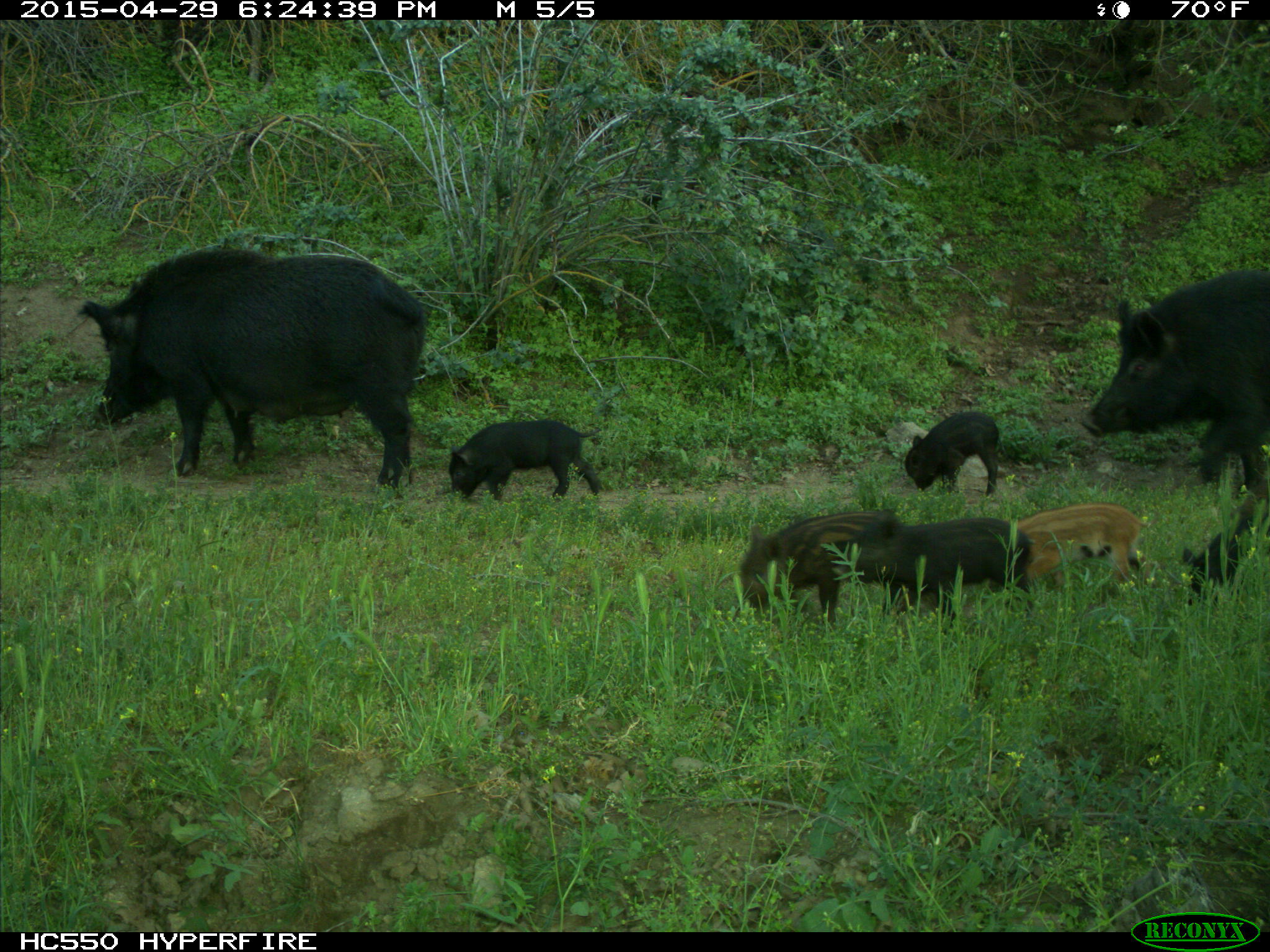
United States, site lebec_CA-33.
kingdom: Animalia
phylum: Chordata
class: Mammalia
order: Artiodactyla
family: Suidae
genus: Sus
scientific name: Sus scrofa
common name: wild boar